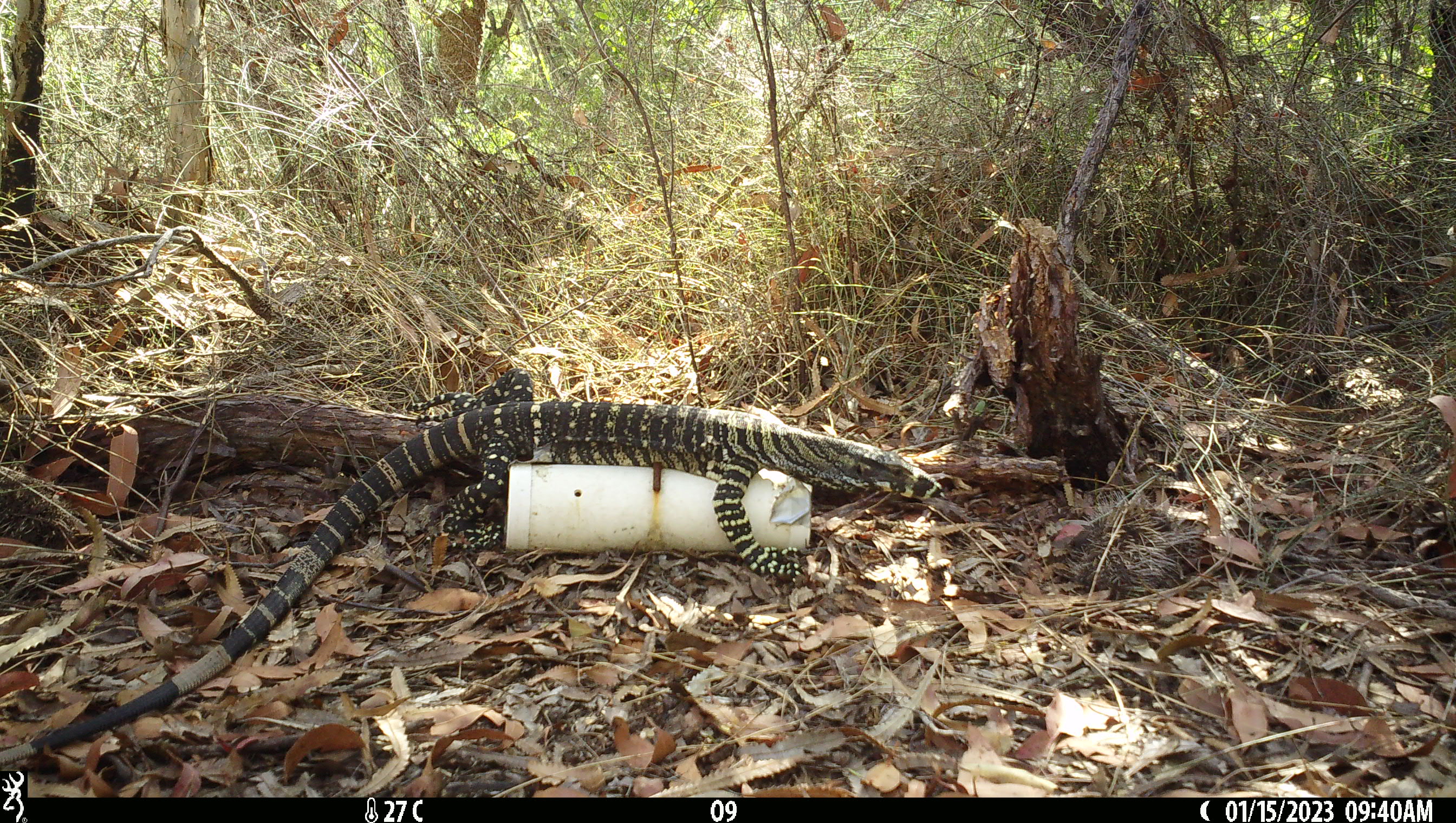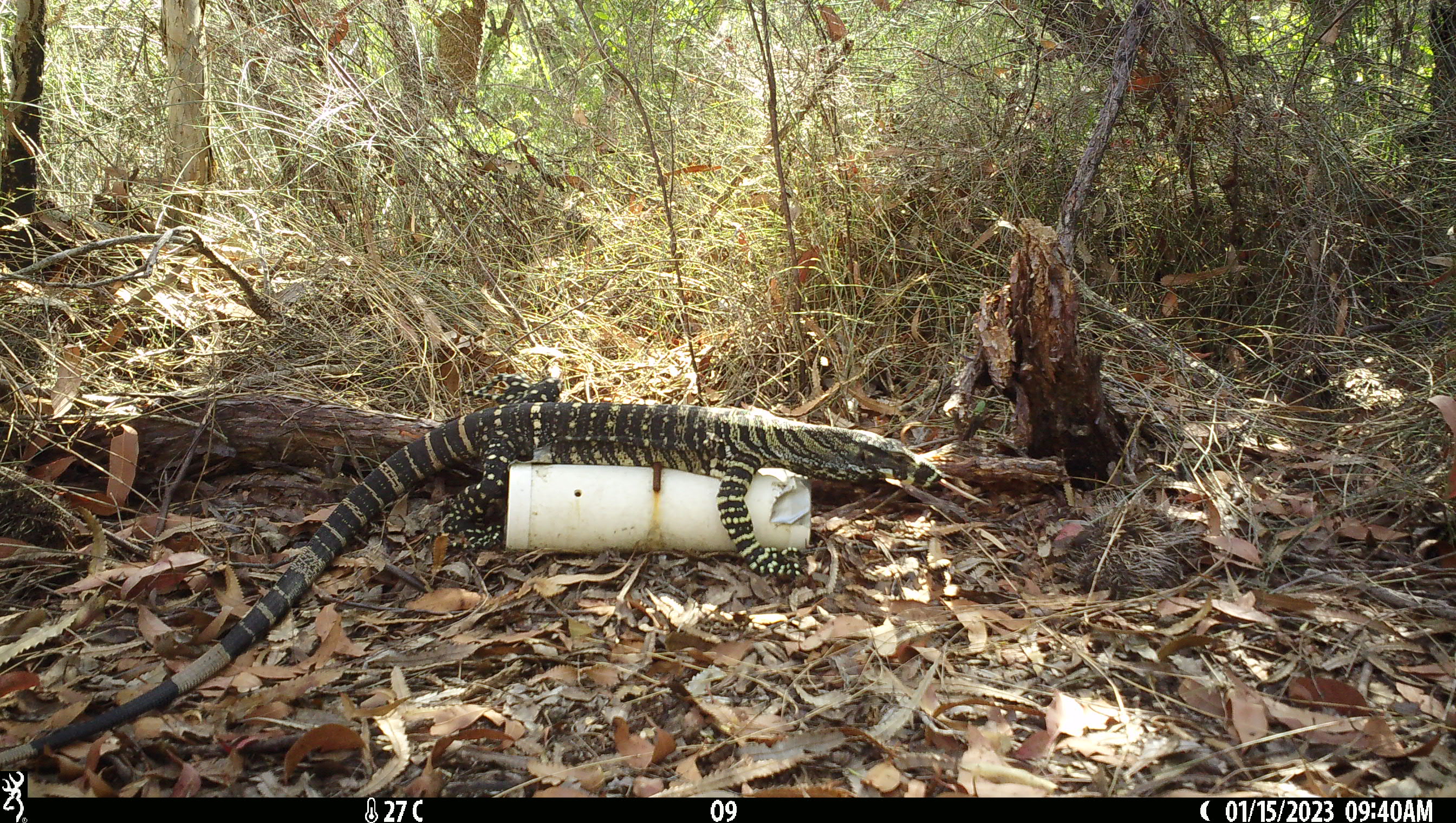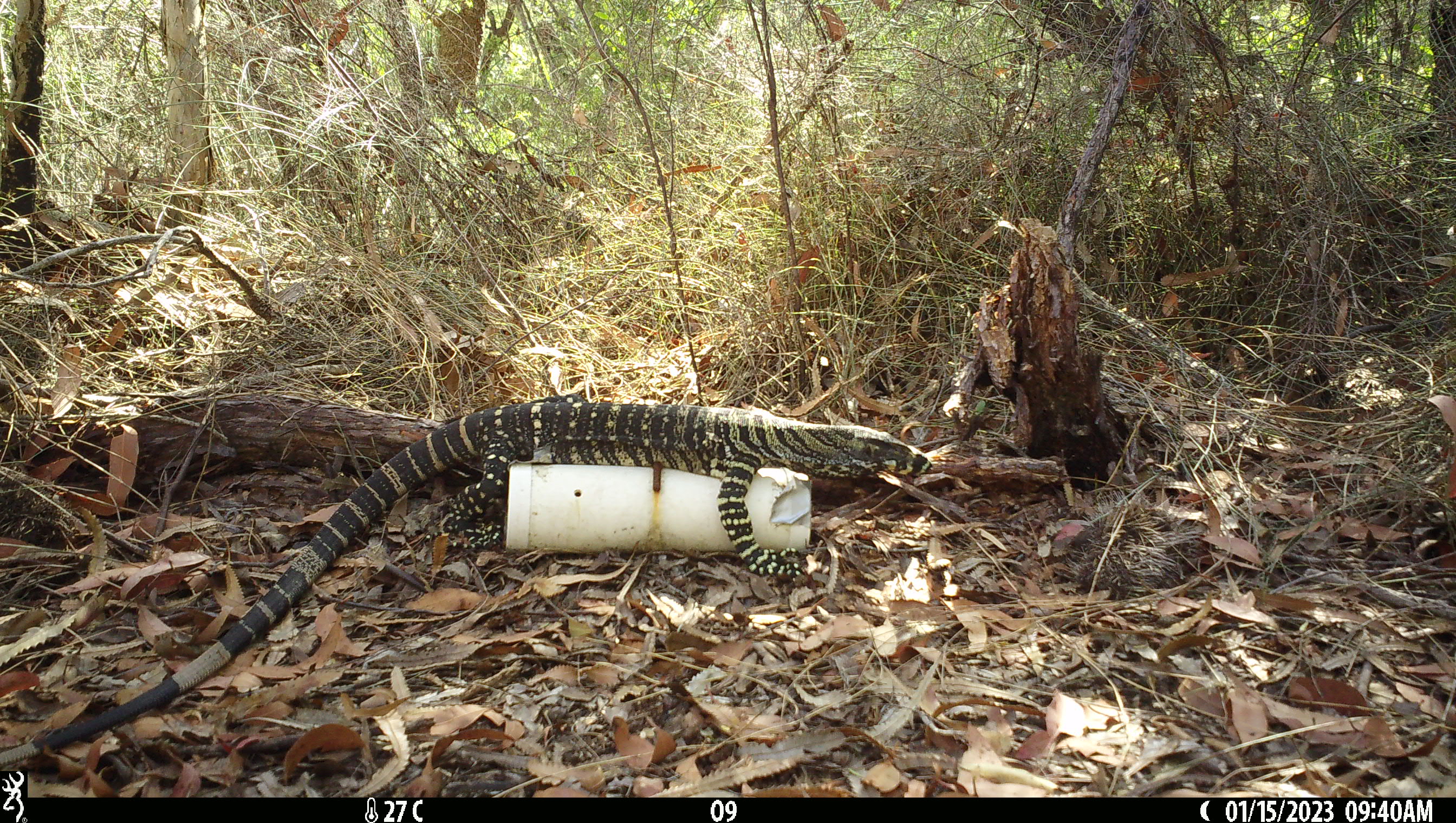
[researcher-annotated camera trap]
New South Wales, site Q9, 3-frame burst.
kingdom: Animalia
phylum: Chordata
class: Reptilia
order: Squamata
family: Varanidae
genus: Varanus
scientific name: Varanus varius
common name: lace monitor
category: goanna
Goanna (lace monitor) (Varanus varius).